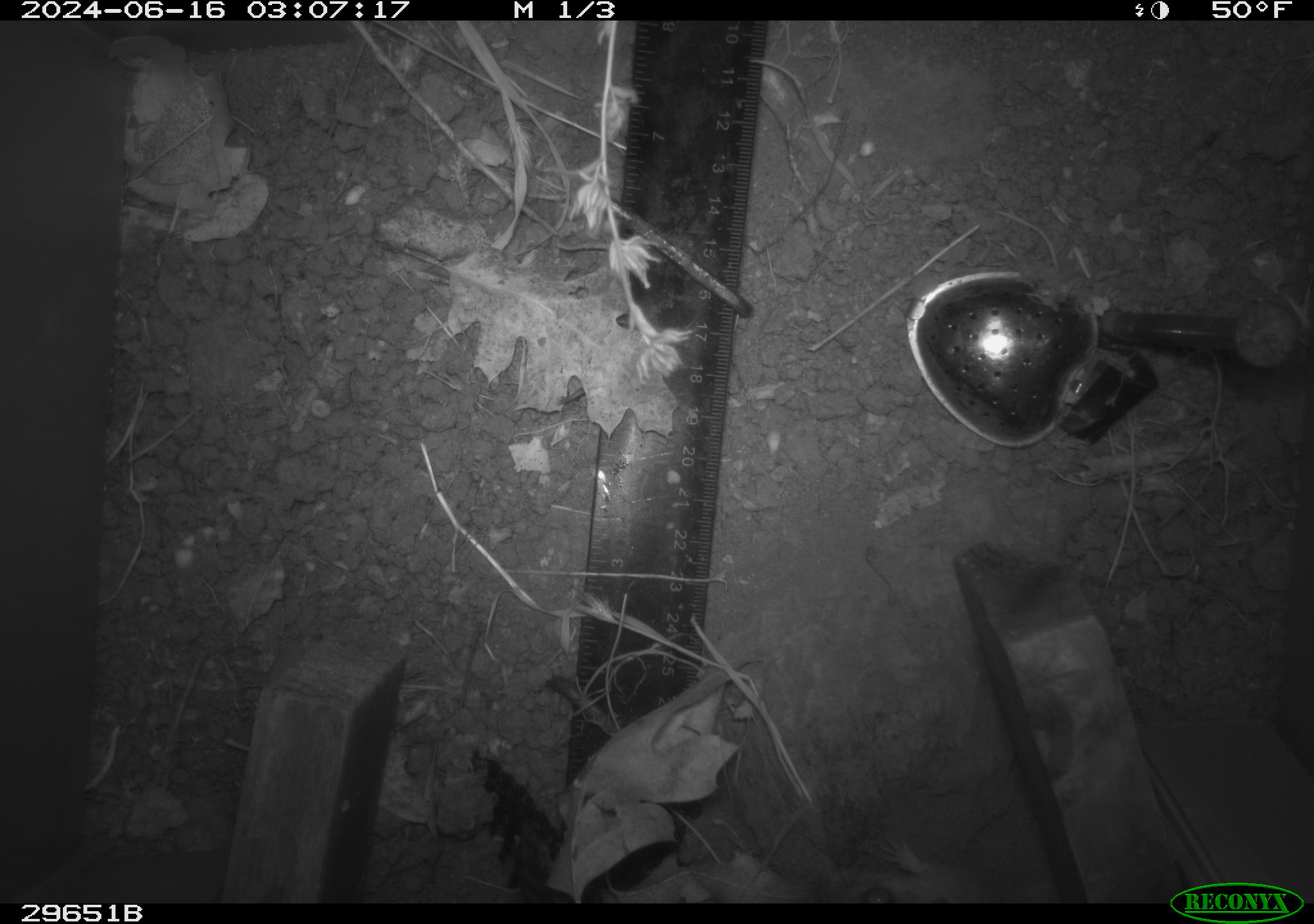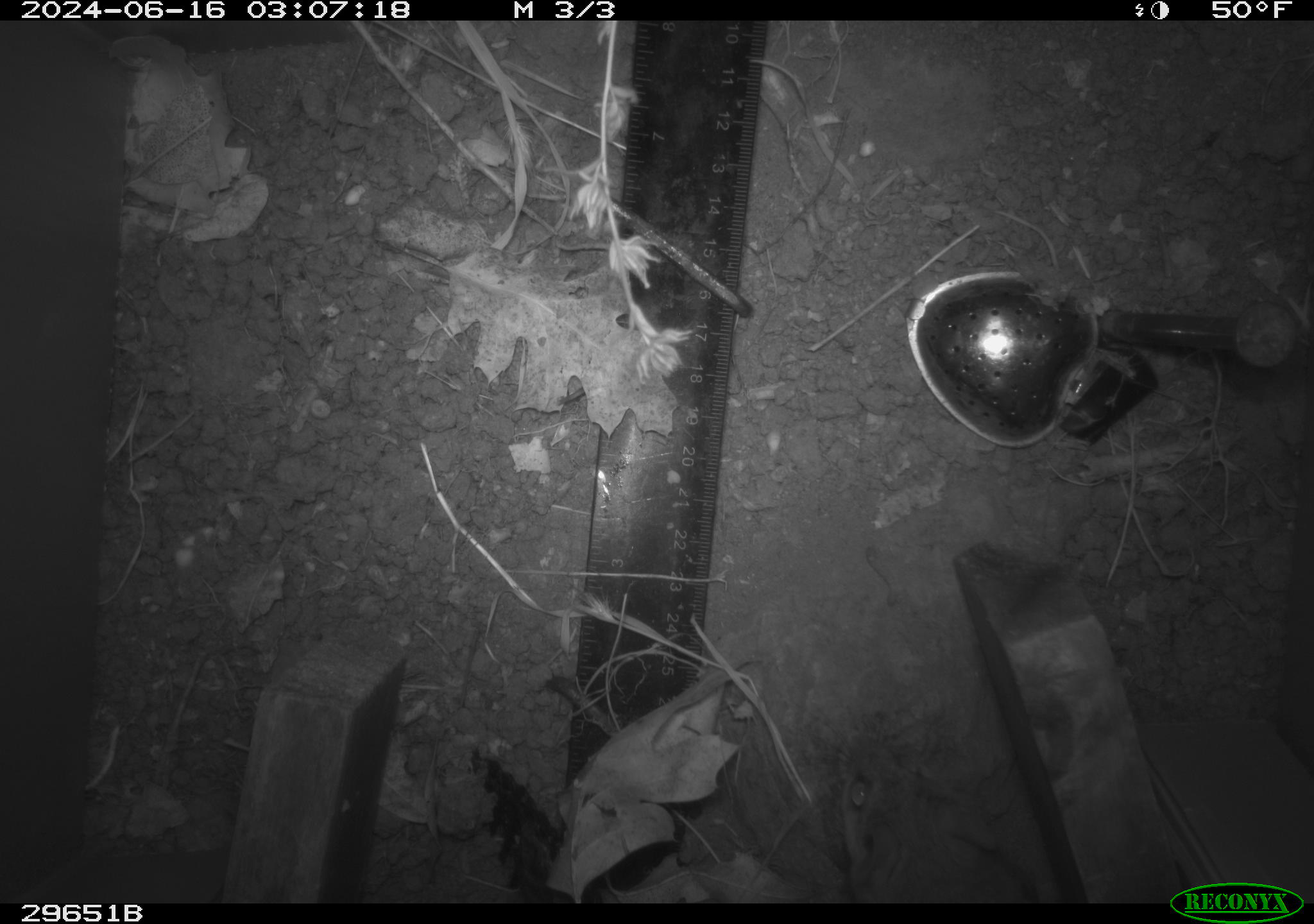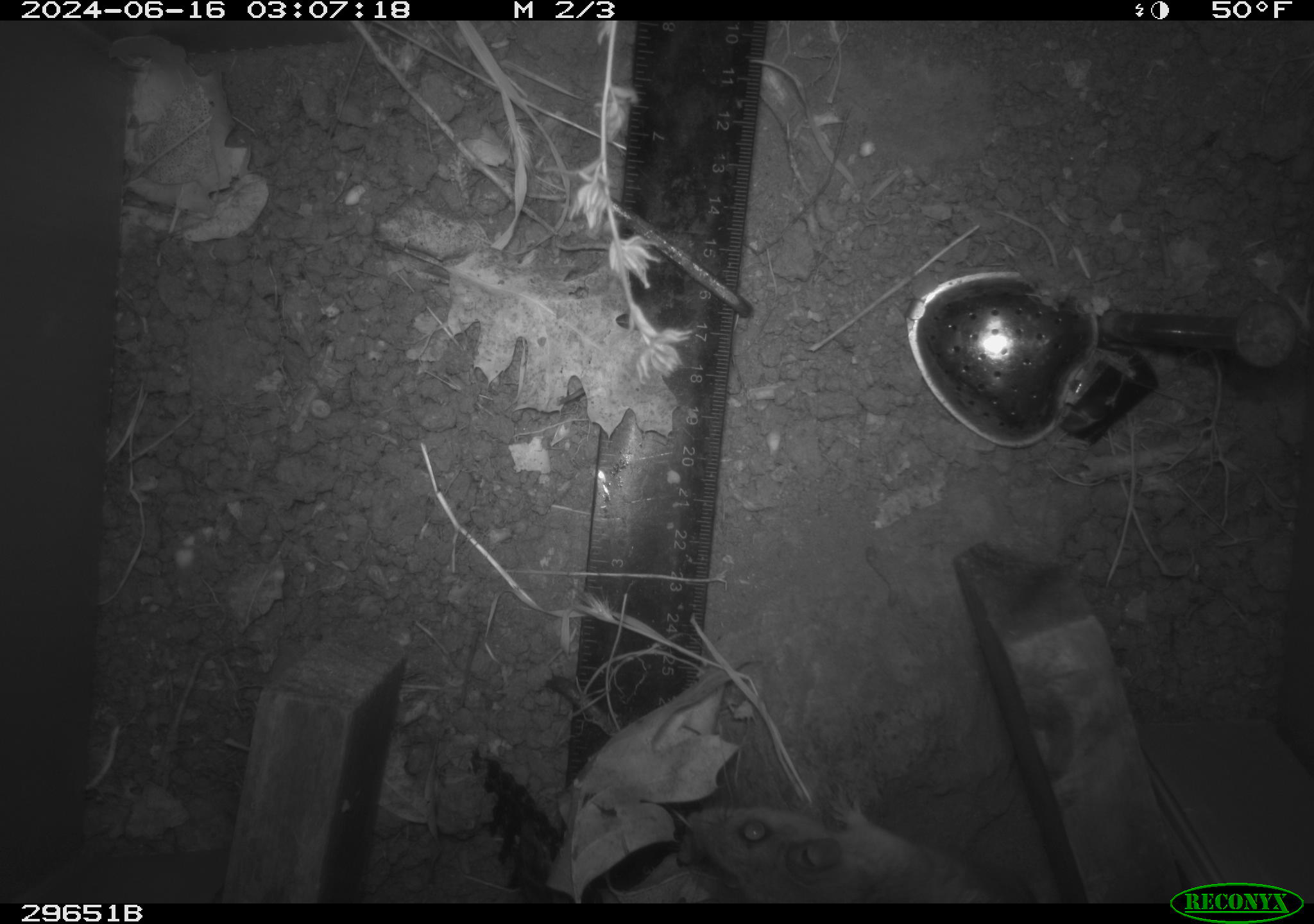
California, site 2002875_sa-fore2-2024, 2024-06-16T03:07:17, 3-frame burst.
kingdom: Animalia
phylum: Chordata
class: Mammalia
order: Rodentia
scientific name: Rodentia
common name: rodent